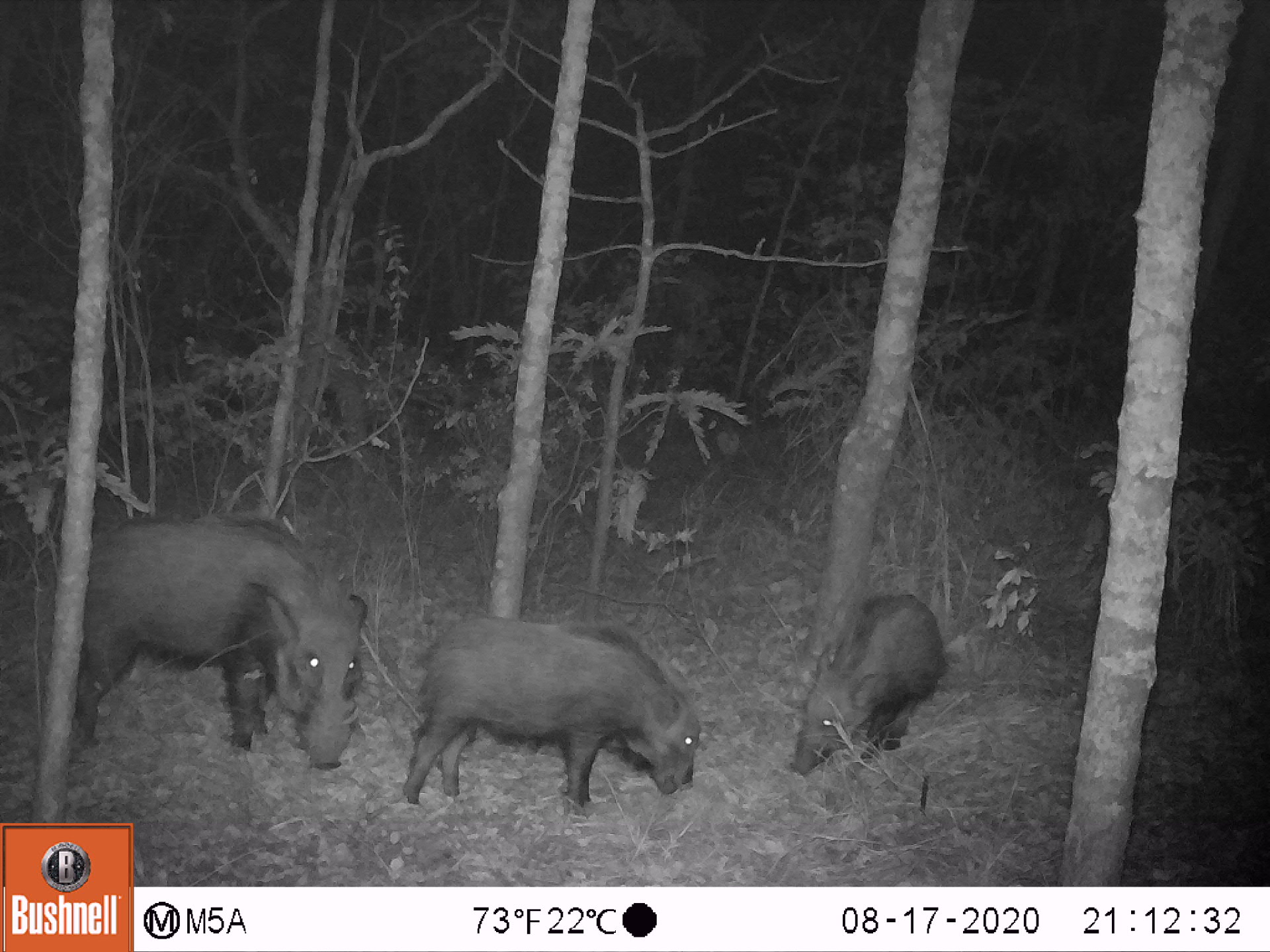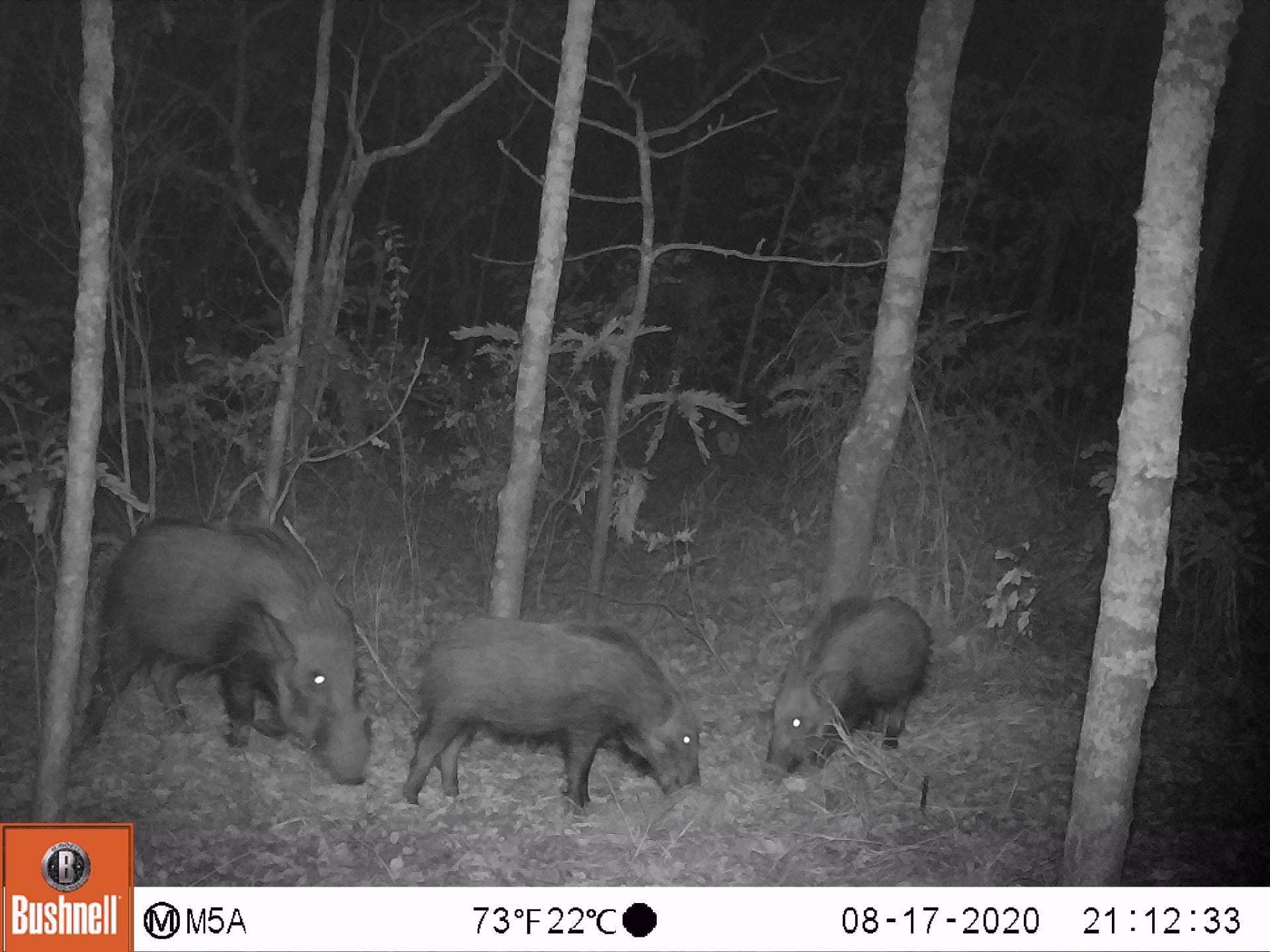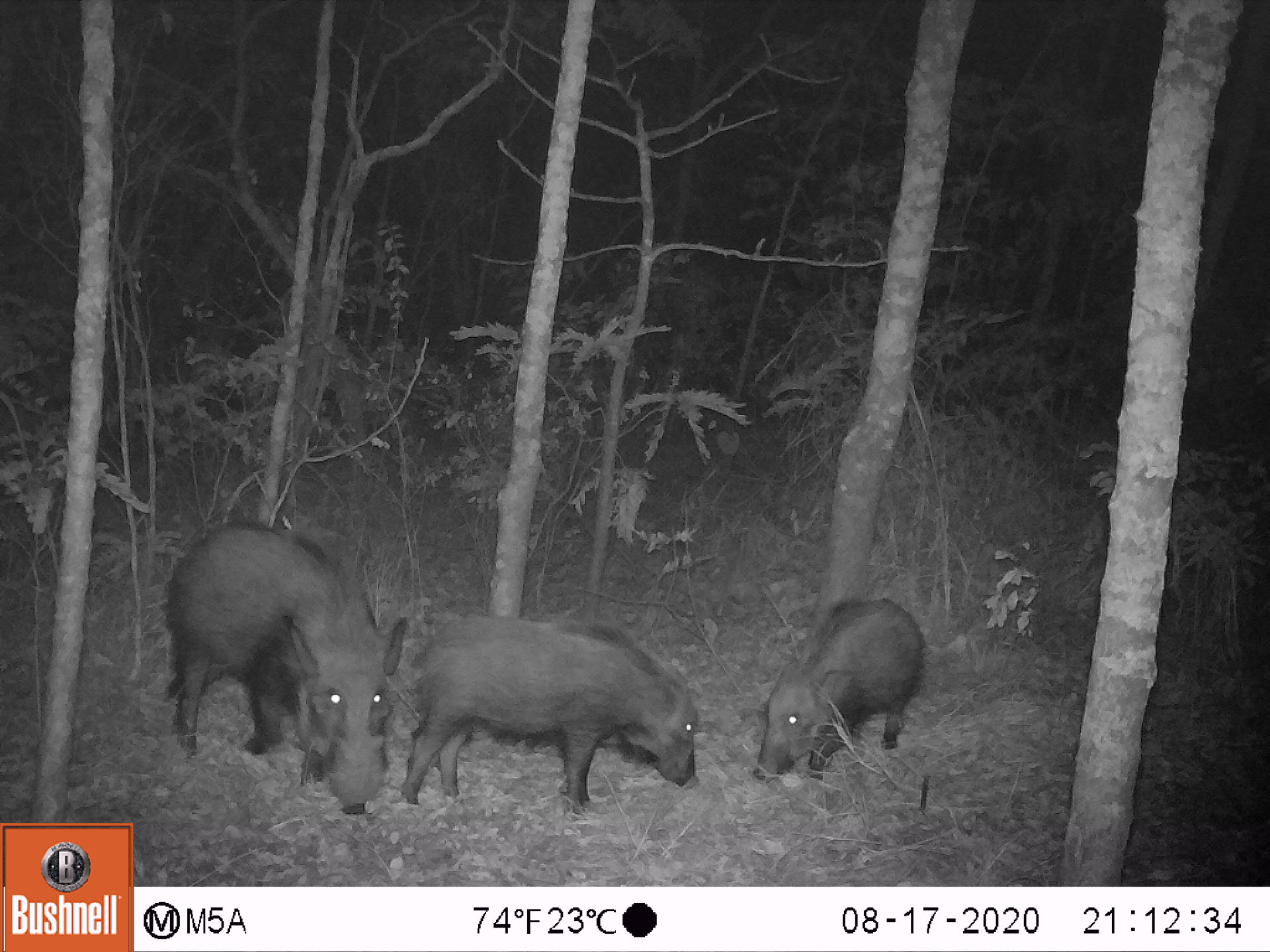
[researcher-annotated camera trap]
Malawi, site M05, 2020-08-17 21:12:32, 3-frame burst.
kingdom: Animalia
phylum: Chordata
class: Mammalia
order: Artiodactyla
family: Suidae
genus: Potamochoerus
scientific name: Potamochoerus larvatus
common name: bushpig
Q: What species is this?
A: Bushpig (Potamochoerus larvatus).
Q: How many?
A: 3.